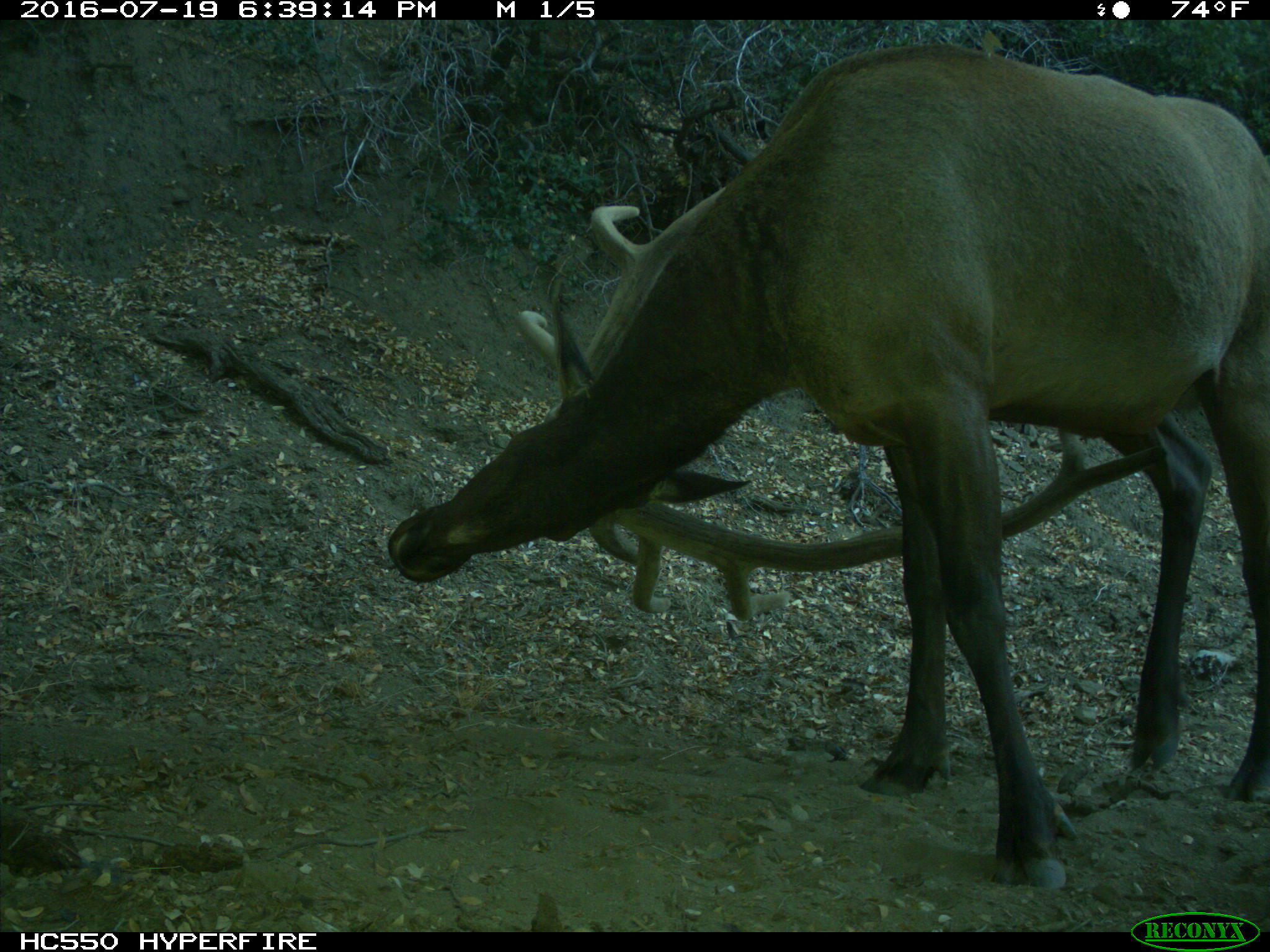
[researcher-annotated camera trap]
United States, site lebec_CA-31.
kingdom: Animalia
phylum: Chordata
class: Mammalia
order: Artiodactyla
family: Cervidae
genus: Cervus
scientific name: Cervus canadensis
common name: elk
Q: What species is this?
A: Cervus canadensis (elk).